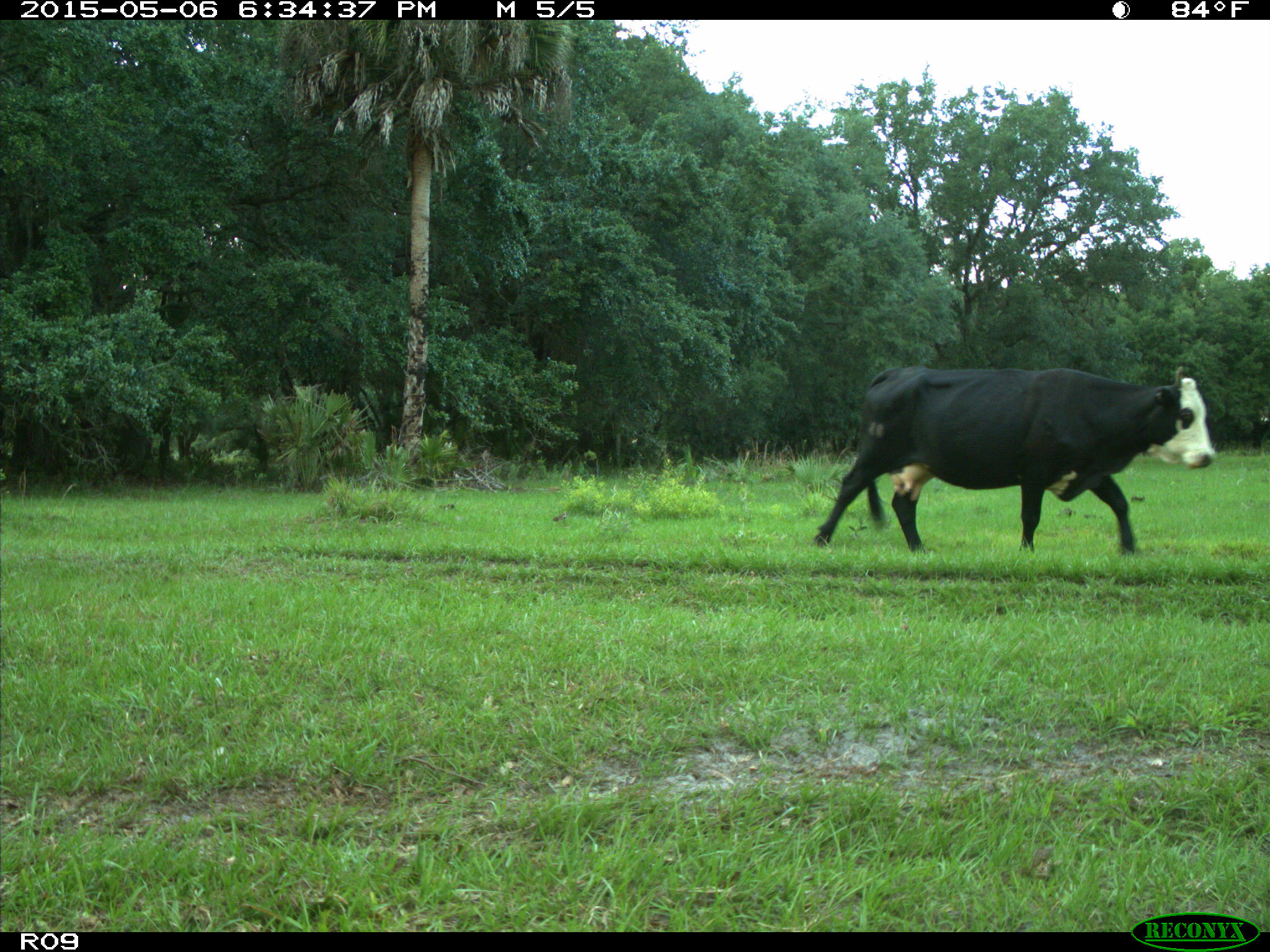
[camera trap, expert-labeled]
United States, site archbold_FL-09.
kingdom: Animalia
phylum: Chordata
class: Mammalia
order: Artiodactyla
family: Bovidae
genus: Bos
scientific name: Bos taurus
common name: domestic cow